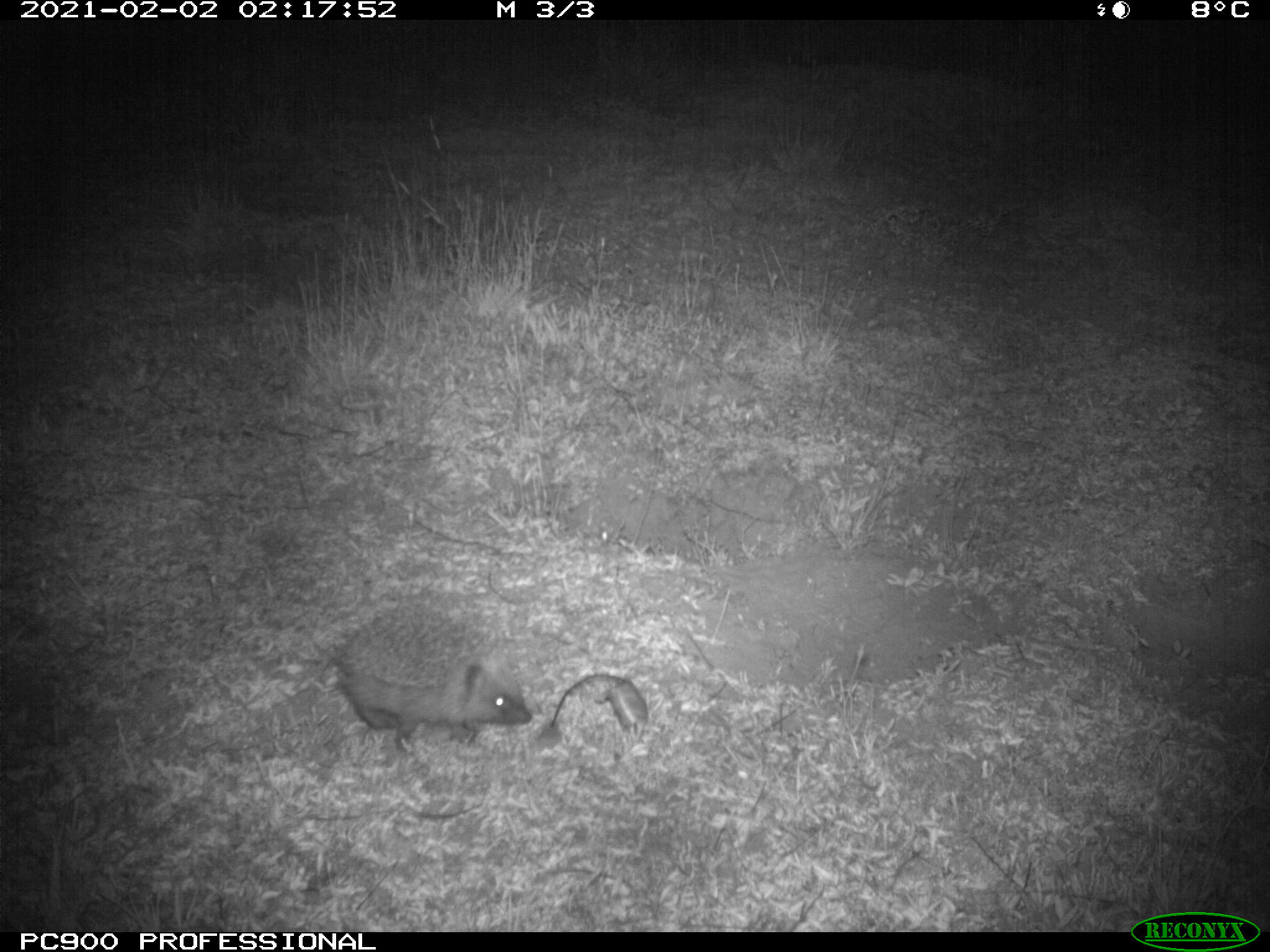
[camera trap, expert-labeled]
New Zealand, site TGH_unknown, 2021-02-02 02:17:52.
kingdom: Animalia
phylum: Chordata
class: Mammalia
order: Eulipotyphla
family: Erinaceidae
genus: Erinaceus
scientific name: Erinaceus europaeus europaeus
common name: european hedgehog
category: hedgehog